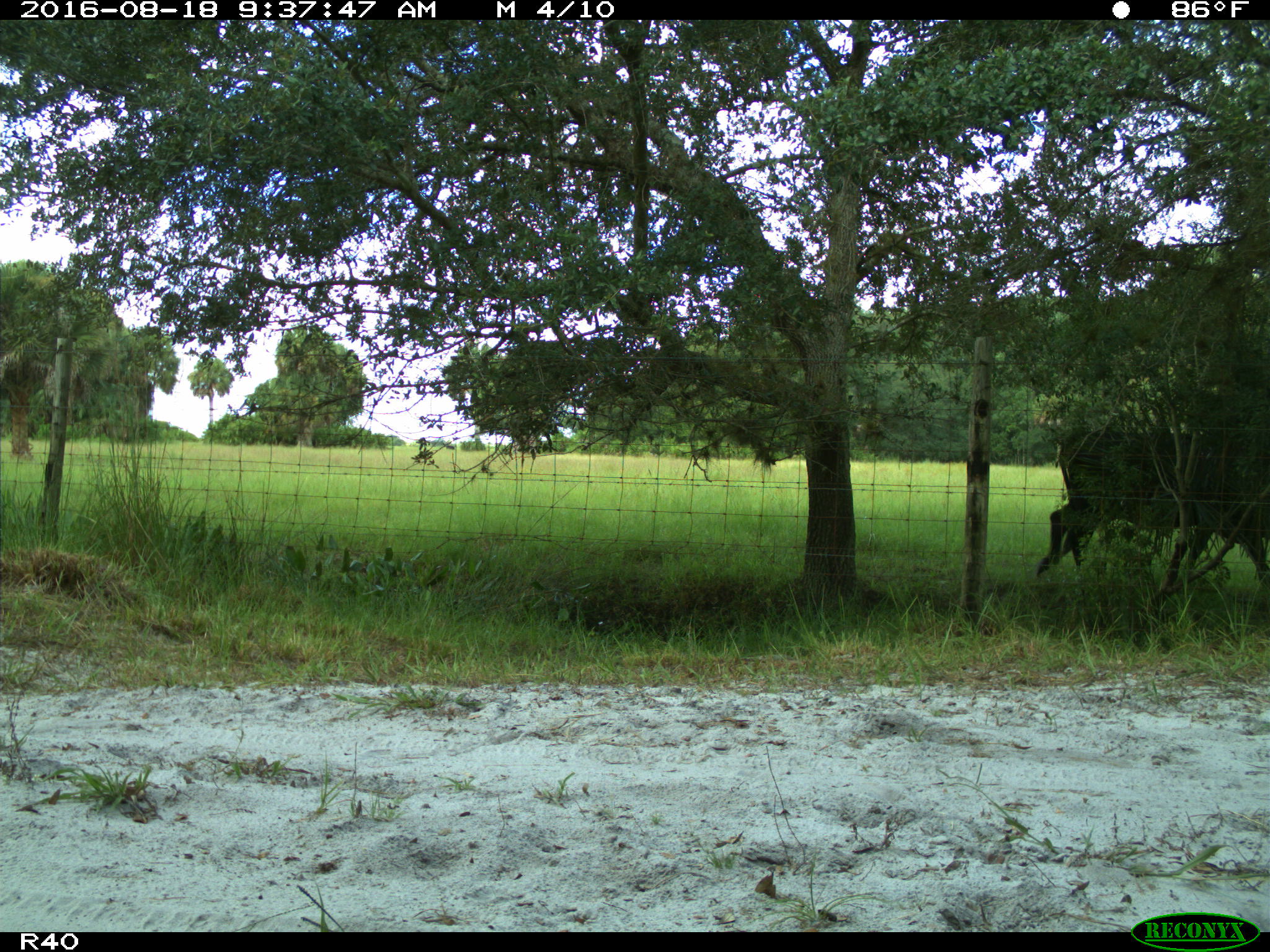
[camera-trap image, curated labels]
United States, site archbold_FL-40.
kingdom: Animalia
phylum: Chordata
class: Mammalia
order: Artiodactyla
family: Bovidae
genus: Bos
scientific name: Bos taurus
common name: domestic cow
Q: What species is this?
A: Bos taurus (domestic cow).